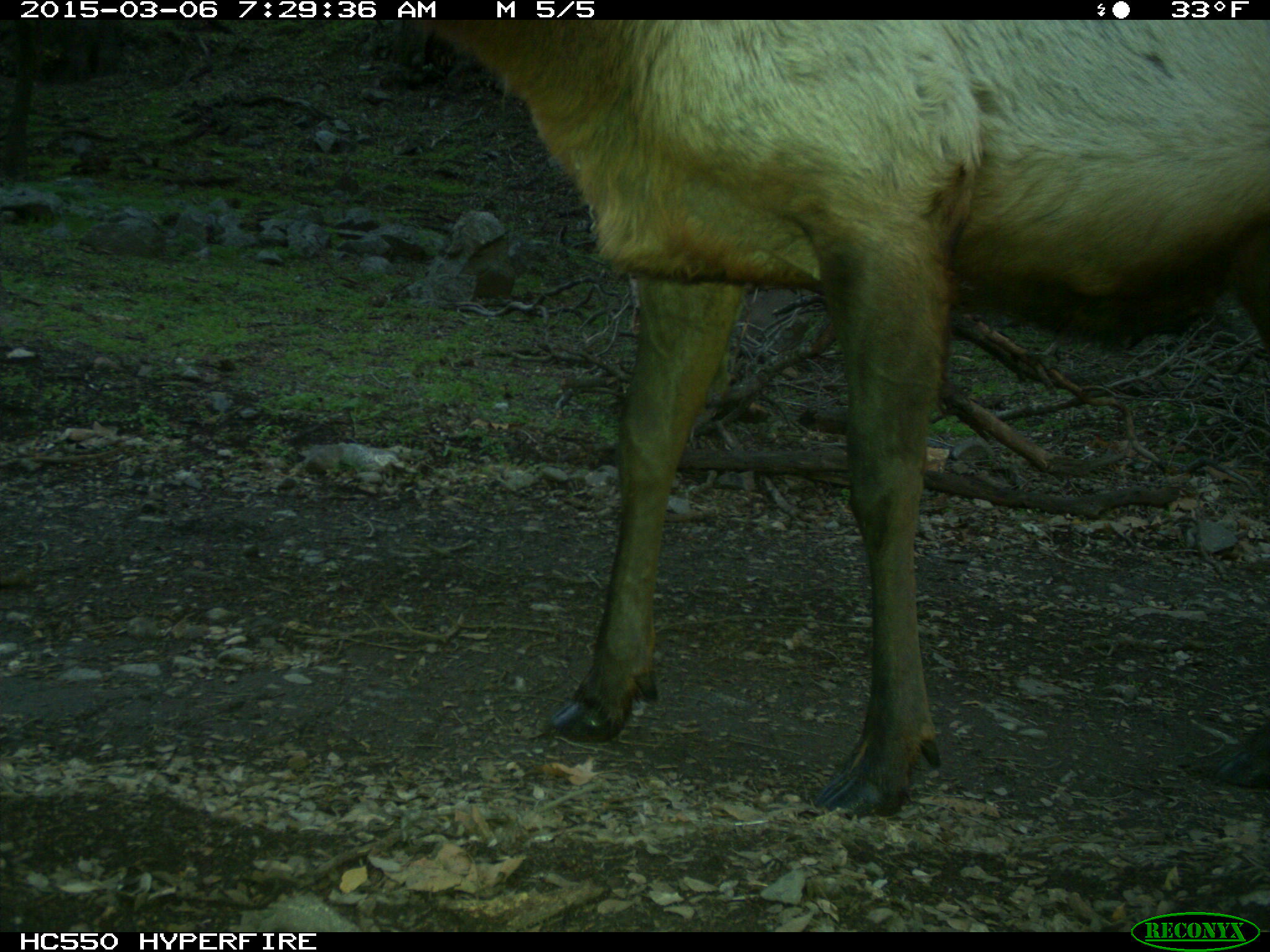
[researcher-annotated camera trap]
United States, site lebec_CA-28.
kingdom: Animalia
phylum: Chordata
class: Mammalia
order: Artiodactyla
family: Cervidae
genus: Cervus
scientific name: Cervus canadensis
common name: elk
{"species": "Cervus canadensis (elk)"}